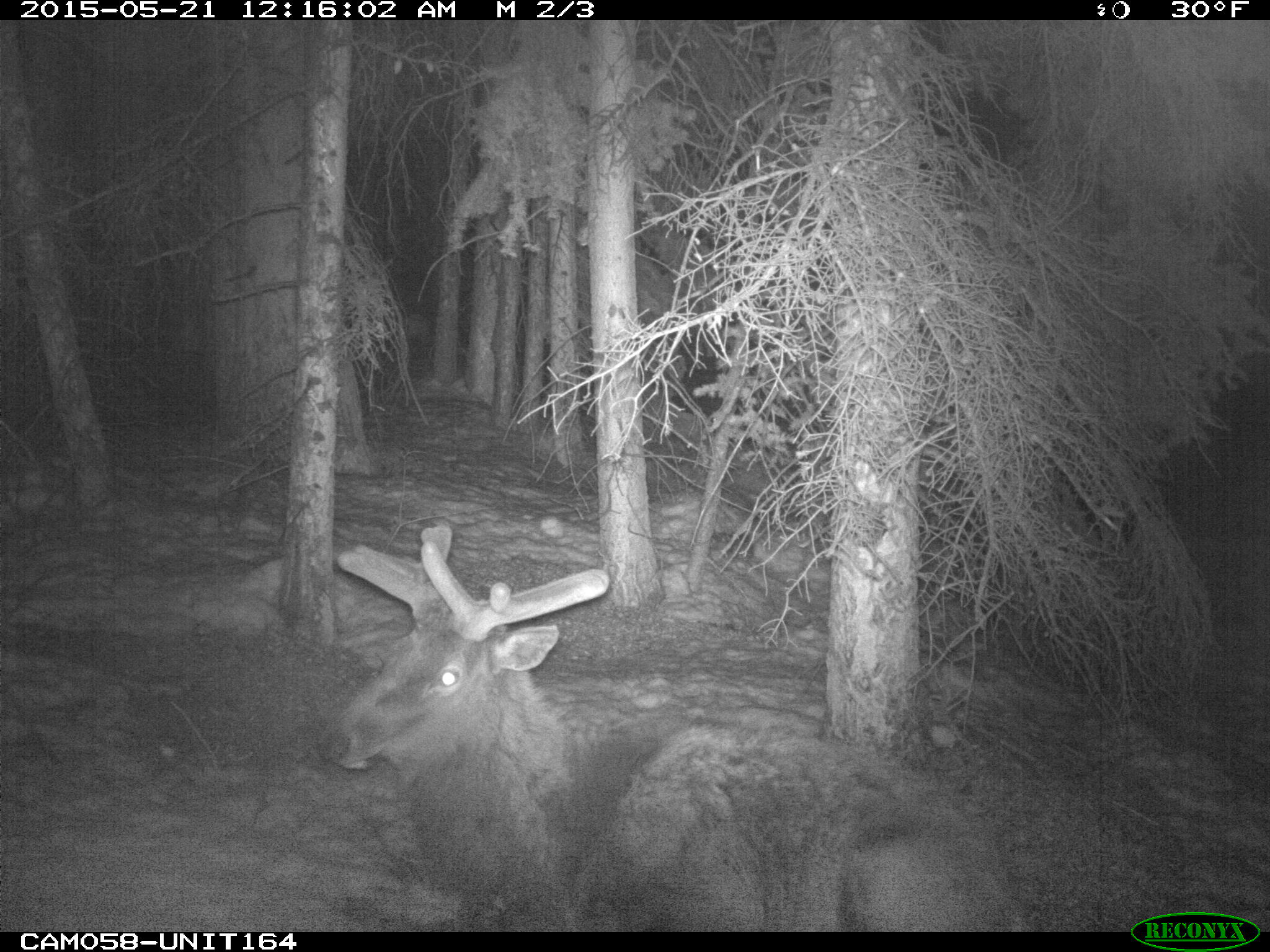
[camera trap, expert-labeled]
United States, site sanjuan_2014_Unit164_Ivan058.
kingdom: Animalia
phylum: Chordata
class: Mammalia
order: Artiodactyla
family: Cervidae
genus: Cervus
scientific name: Cervus elaphus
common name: red deer